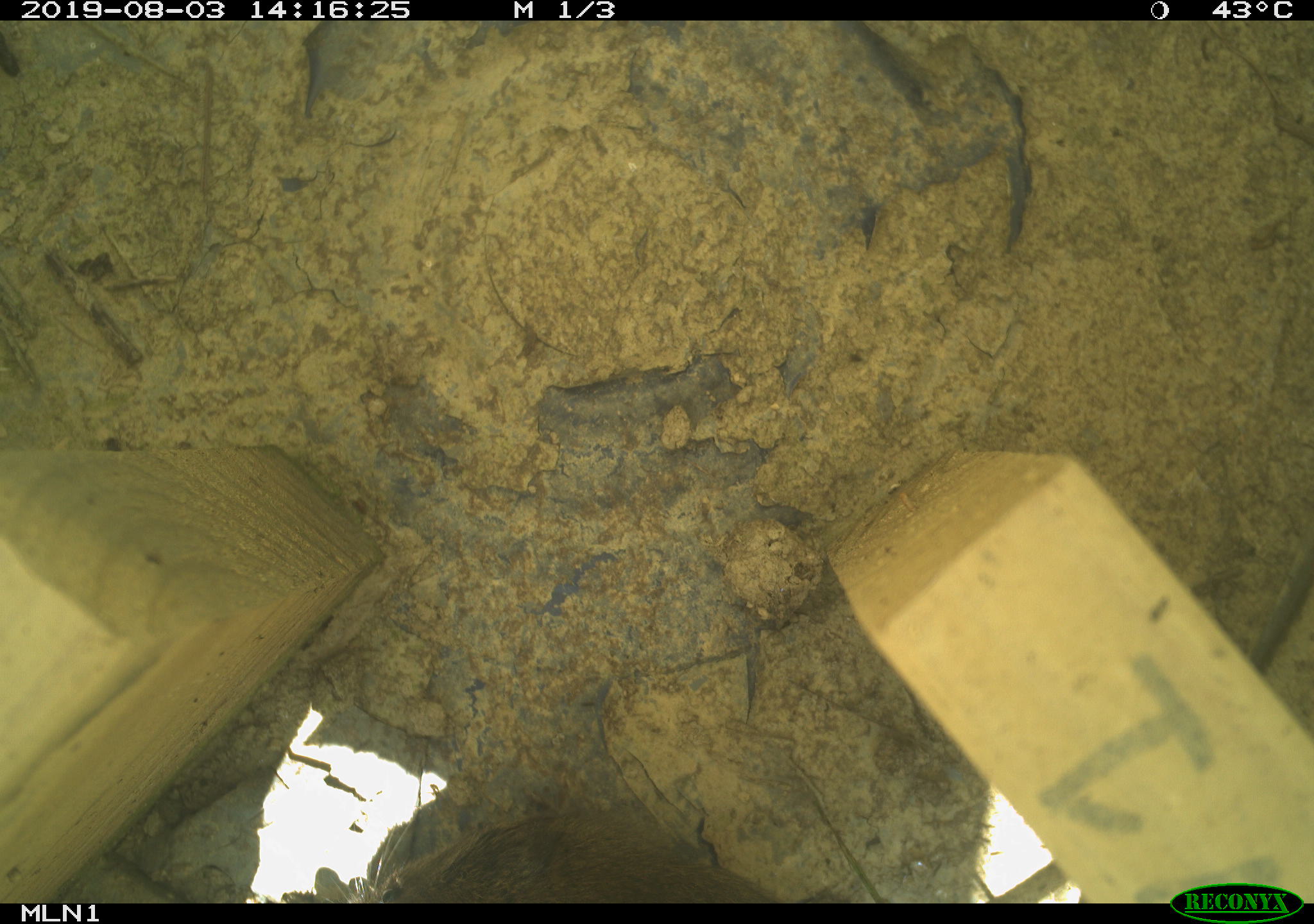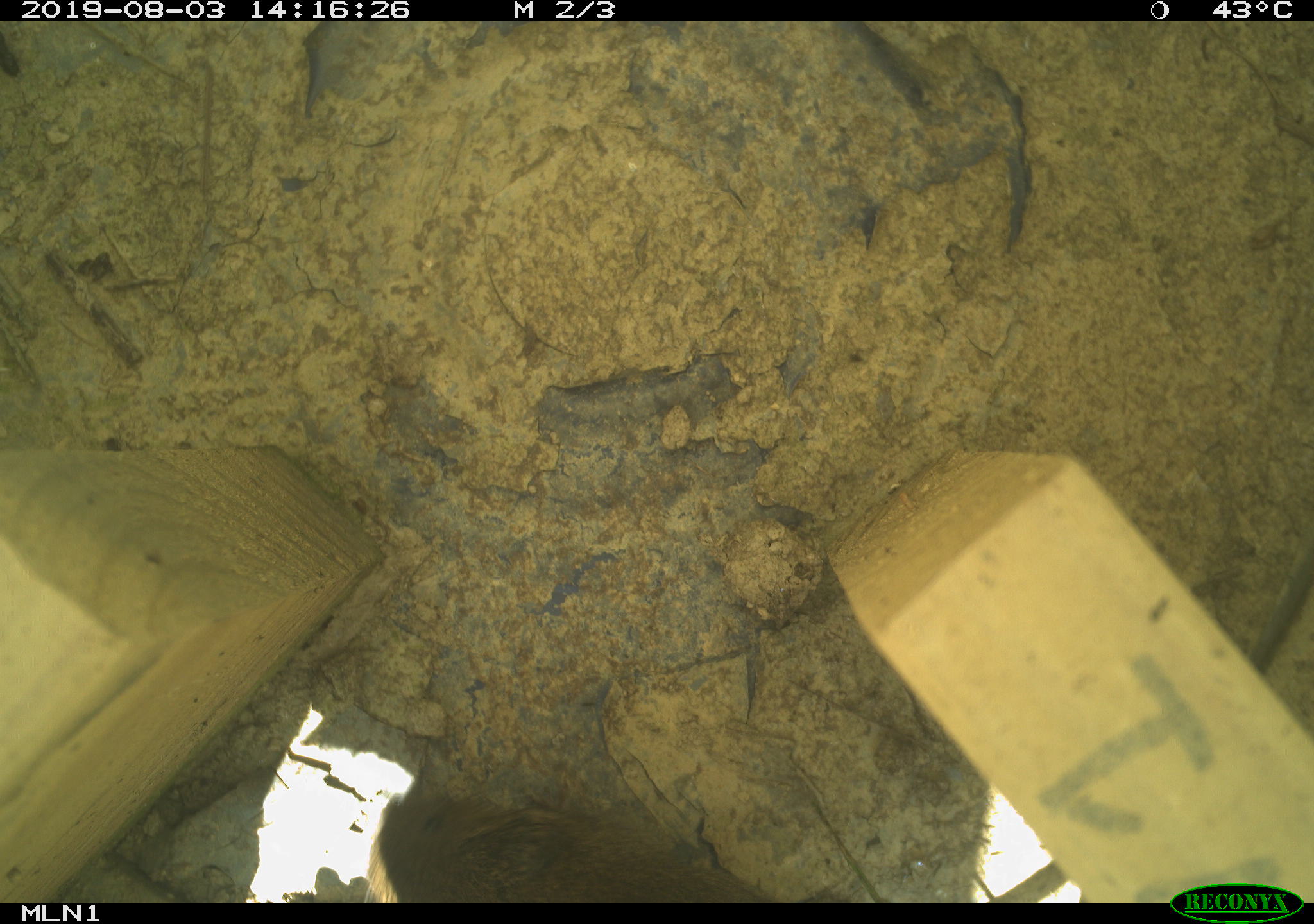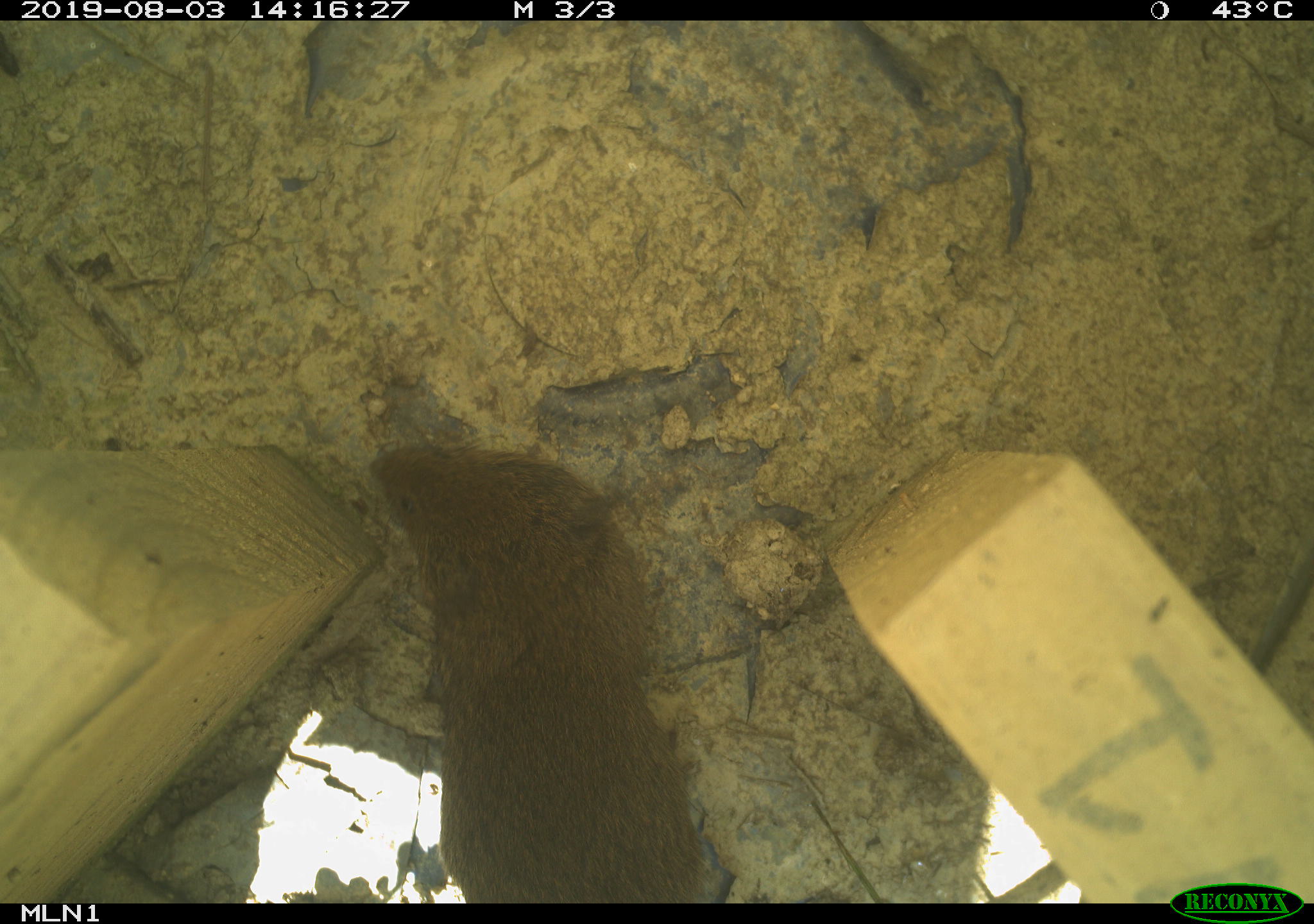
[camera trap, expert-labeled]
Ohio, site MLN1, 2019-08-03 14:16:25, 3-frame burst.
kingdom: Animalia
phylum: Chordata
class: Mammalia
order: Rodentia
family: Cricetidae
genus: Microtus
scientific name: Microtus pennsylvanicus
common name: meadow vole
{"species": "meadow vole (Microtus pennsylvanicus)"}